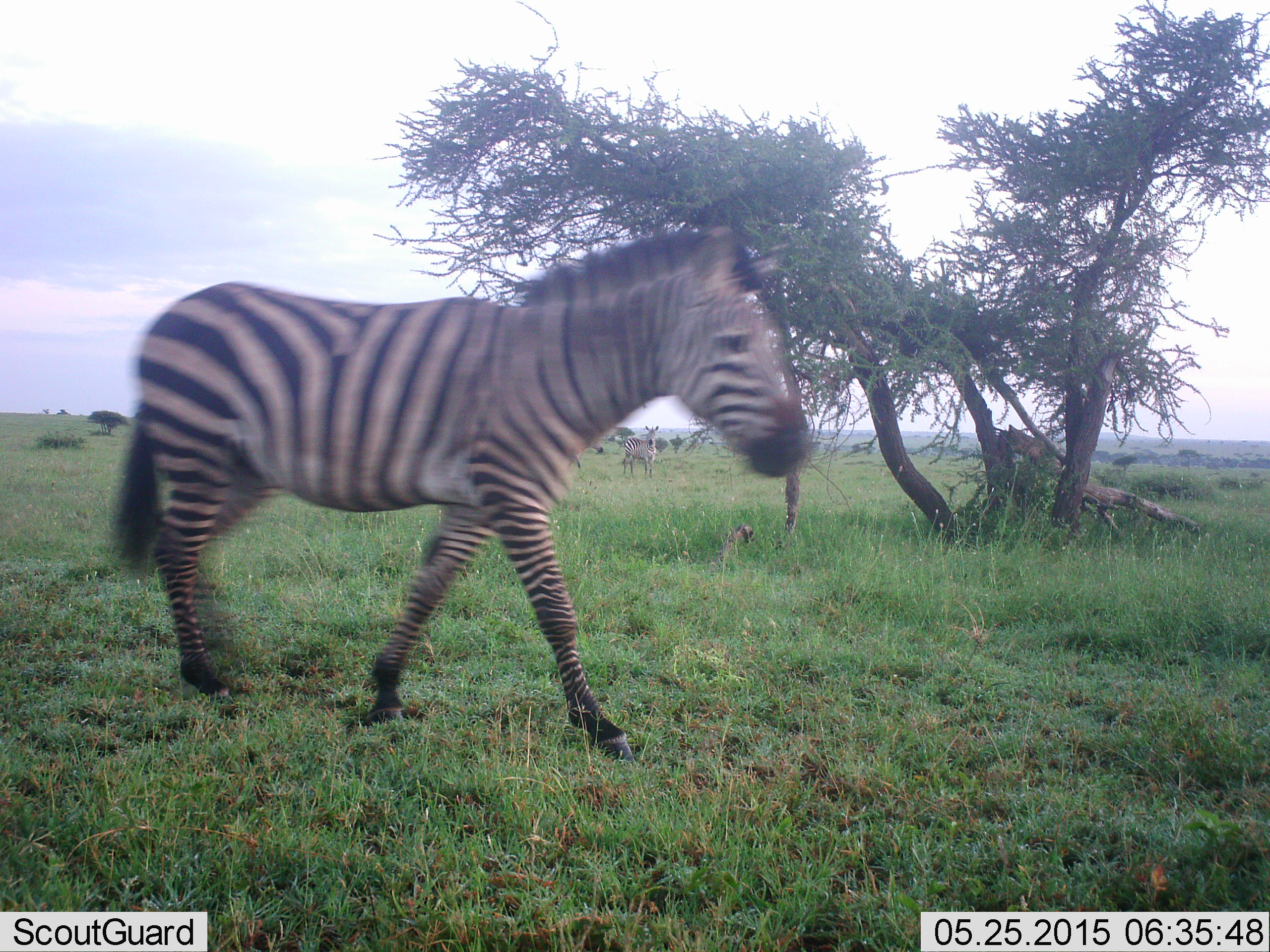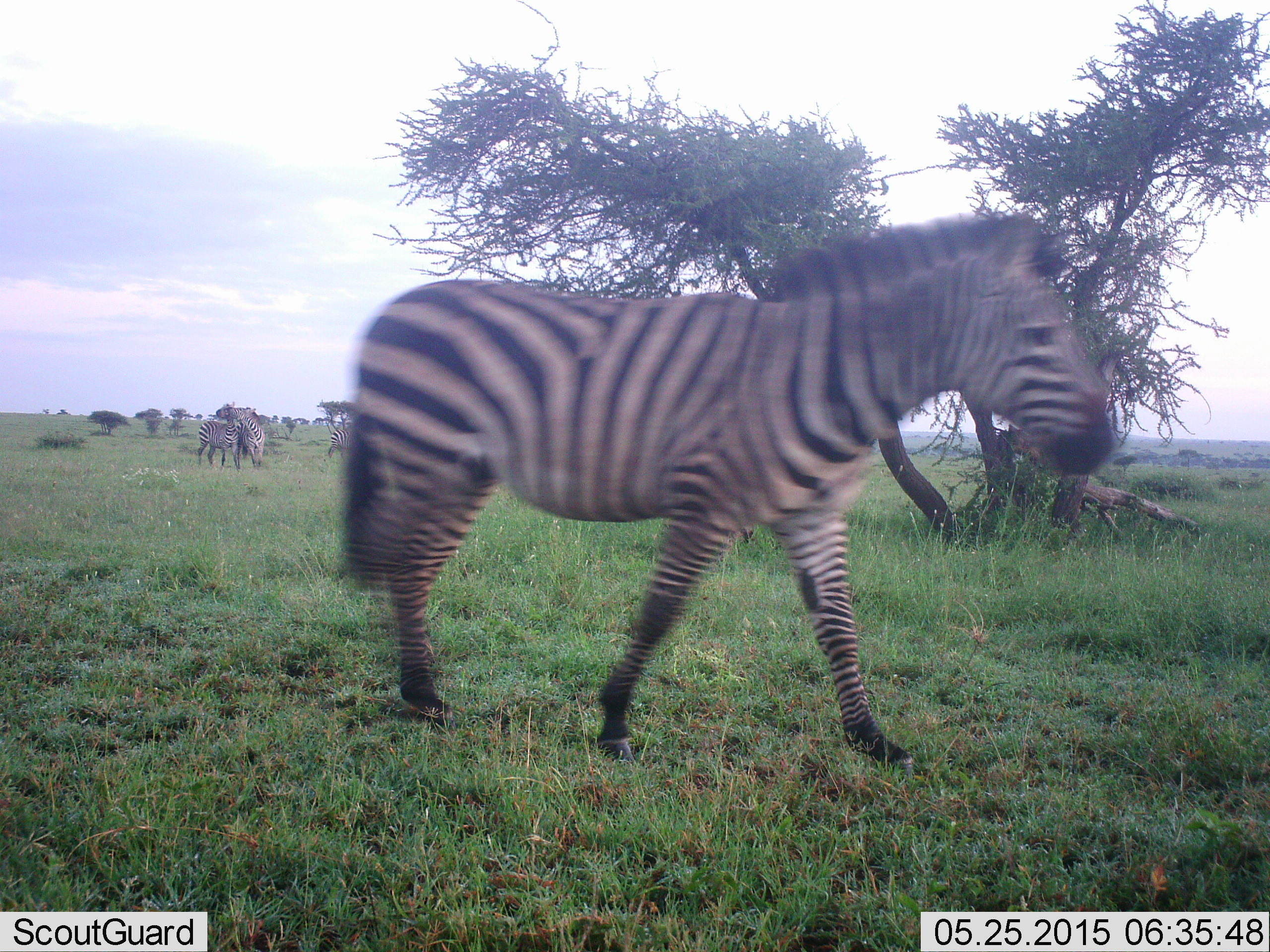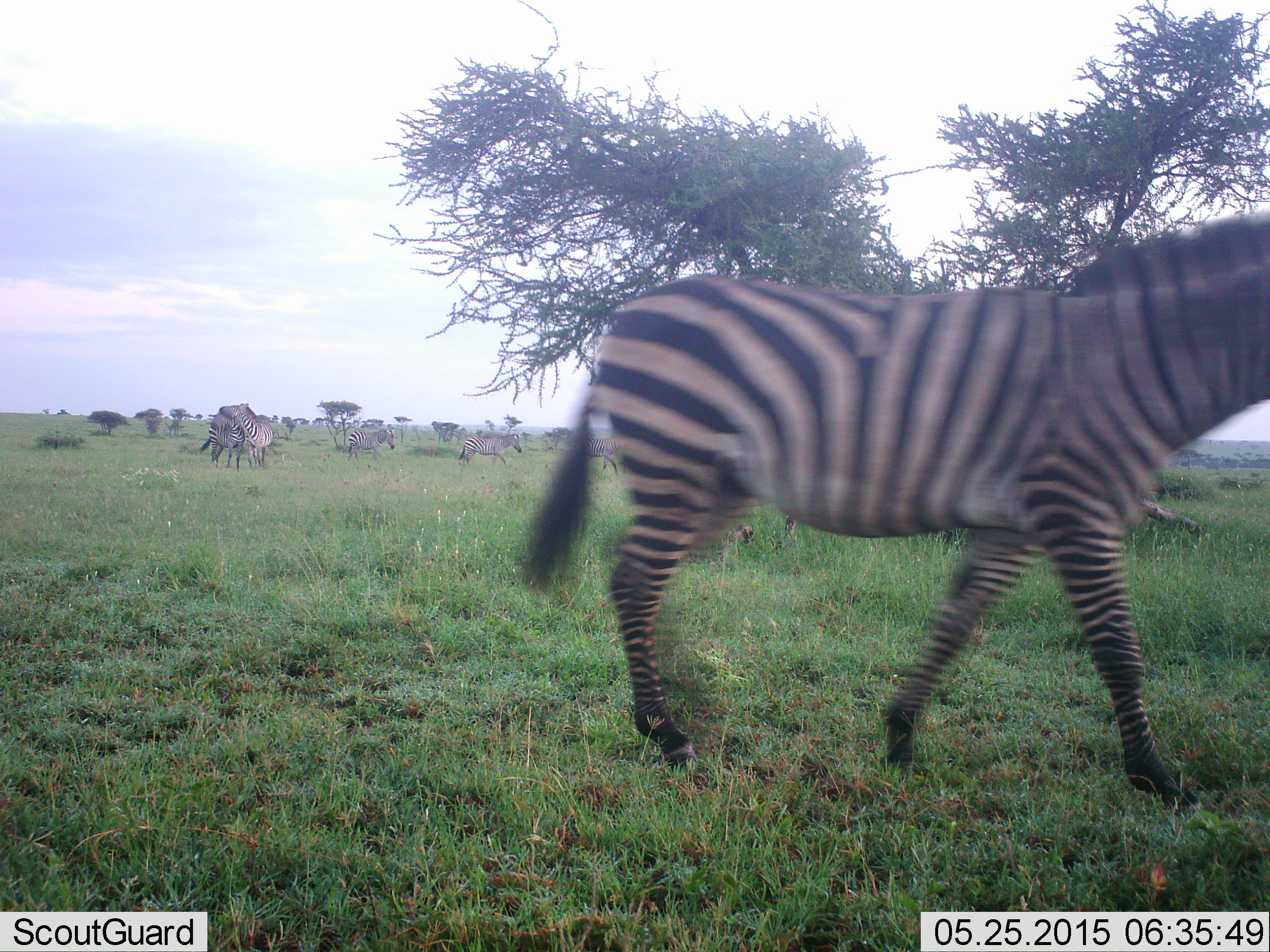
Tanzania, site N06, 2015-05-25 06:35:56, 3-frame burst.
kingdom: Animalia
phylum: Chordata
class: Mammalia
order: Perissodactyla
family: Equidae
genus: Equus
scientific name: Equus quagga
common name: plains zebra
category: zebra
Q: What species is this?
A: Zebra (plains zebra) (Equus quagga).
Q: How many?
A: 6.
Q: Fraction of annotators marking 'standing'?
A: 60%.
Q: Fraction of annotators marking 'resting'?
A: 0%.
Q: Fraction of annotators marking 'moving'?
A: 90%.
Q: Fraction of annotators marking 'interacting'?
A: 40%.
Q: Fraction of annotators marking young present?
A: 0%.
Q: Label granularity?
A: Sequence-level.